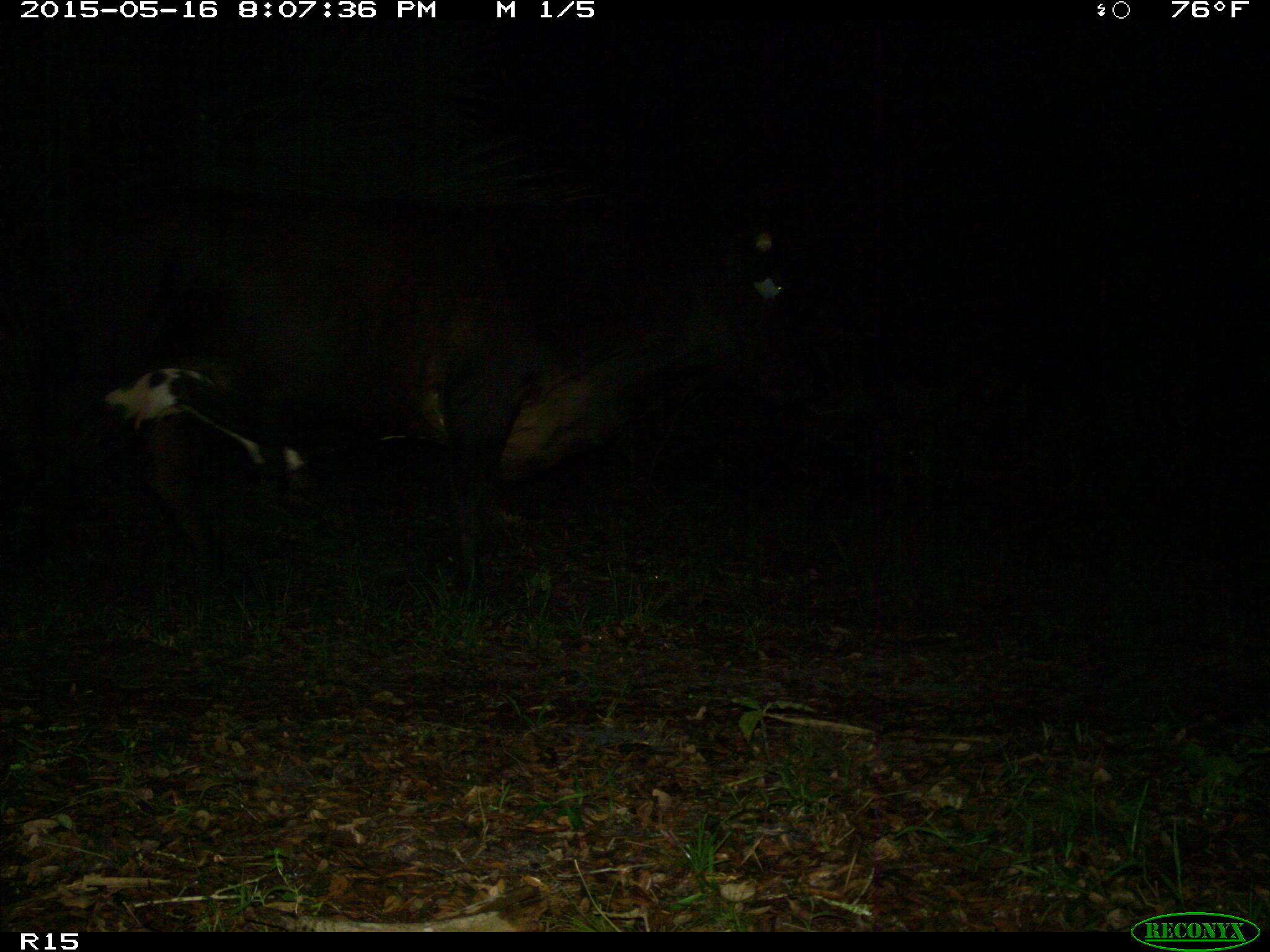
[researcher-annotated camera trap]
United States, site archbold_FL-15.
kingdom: Animalia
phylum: Chordata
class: Mammalia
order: Artiodactyla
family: Bovidae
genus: Bos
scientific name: Bos taurus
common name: domestic cow